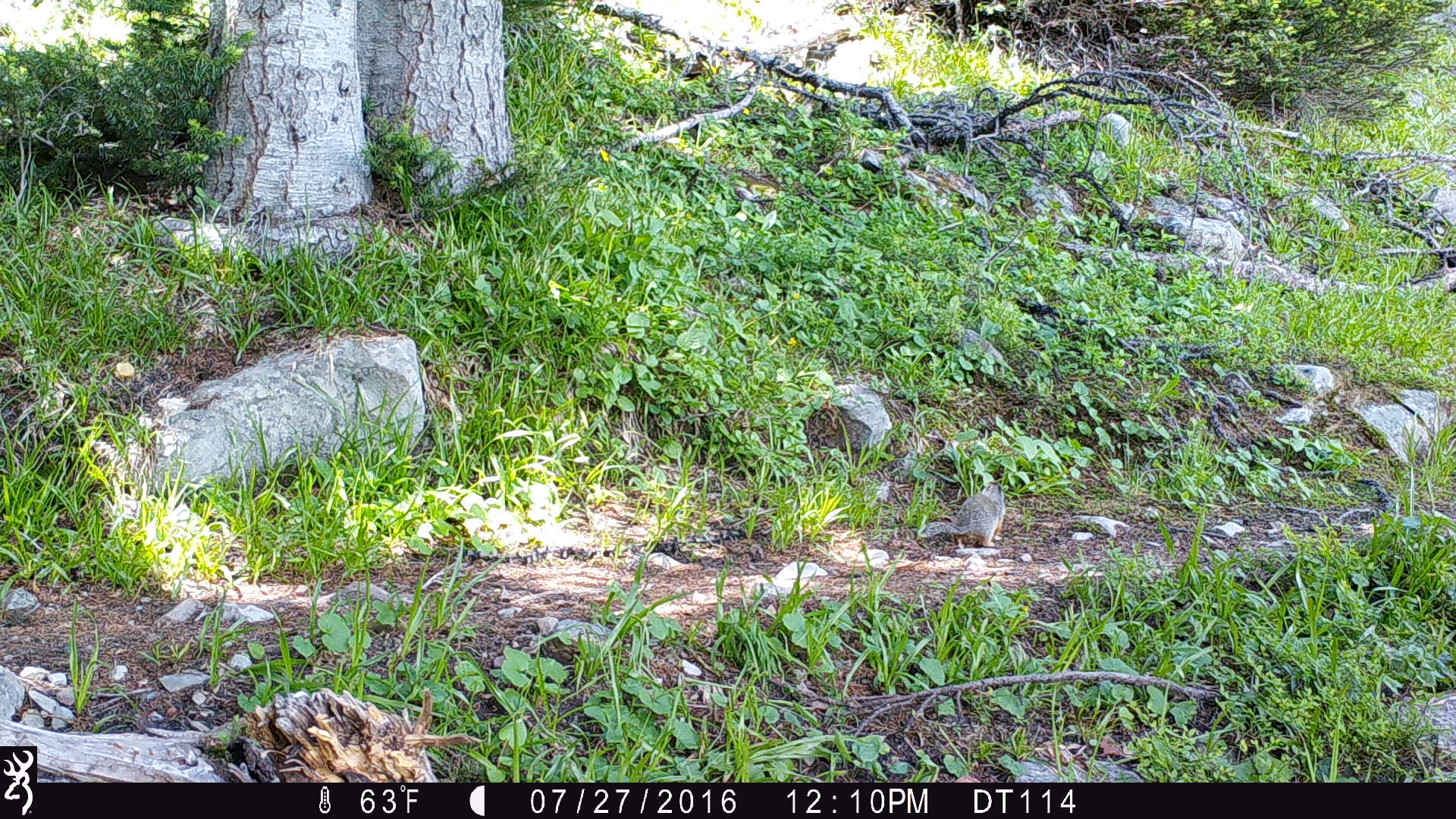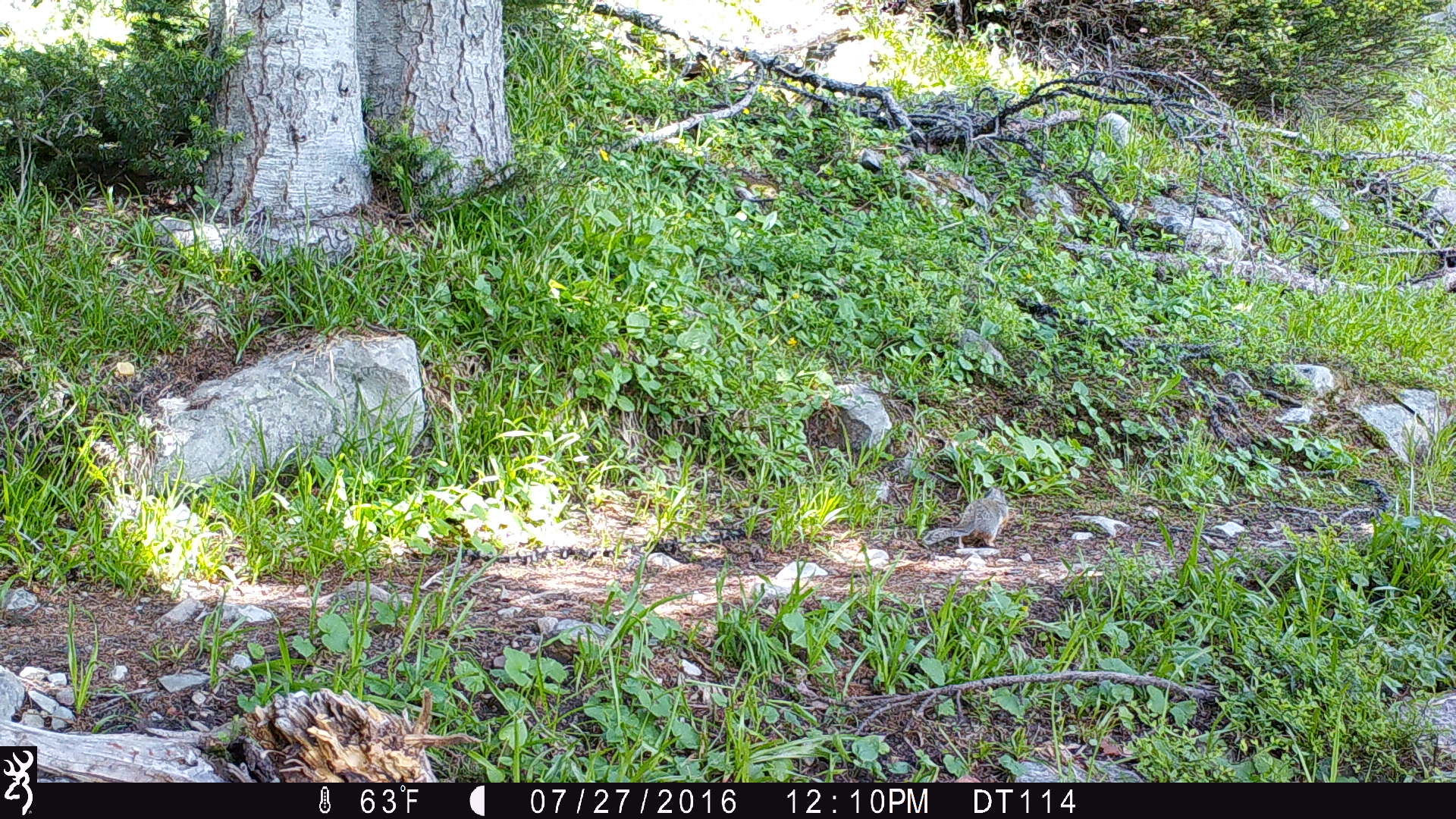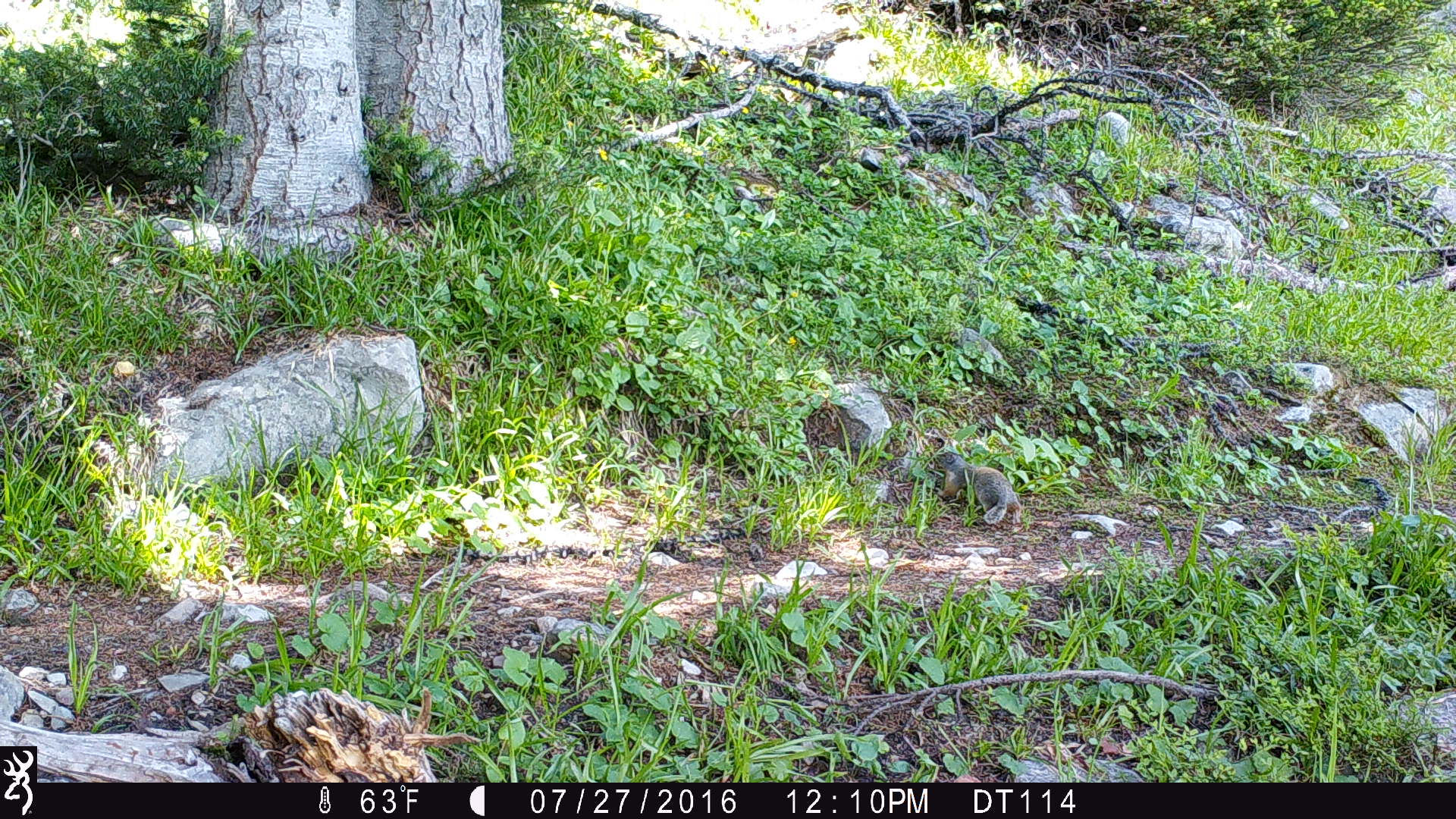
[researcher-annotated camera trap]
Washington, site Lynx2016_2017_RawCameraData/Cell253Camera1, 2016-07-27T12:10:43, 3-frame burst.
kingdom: Animalia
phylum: Chordata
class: Mammalia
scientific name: Mammalia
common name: small mammal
Small mammal (Mammalia). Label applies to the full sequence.